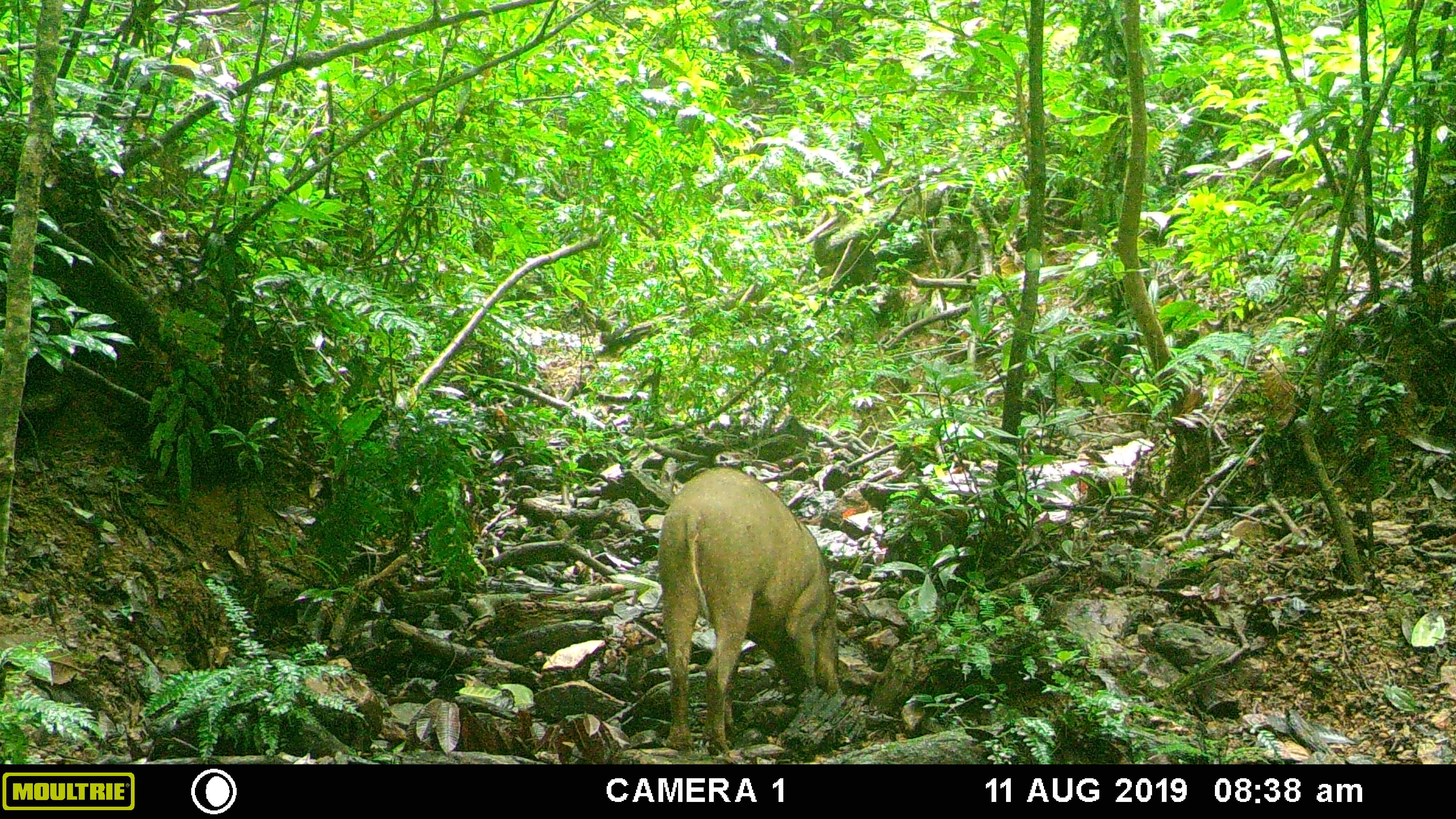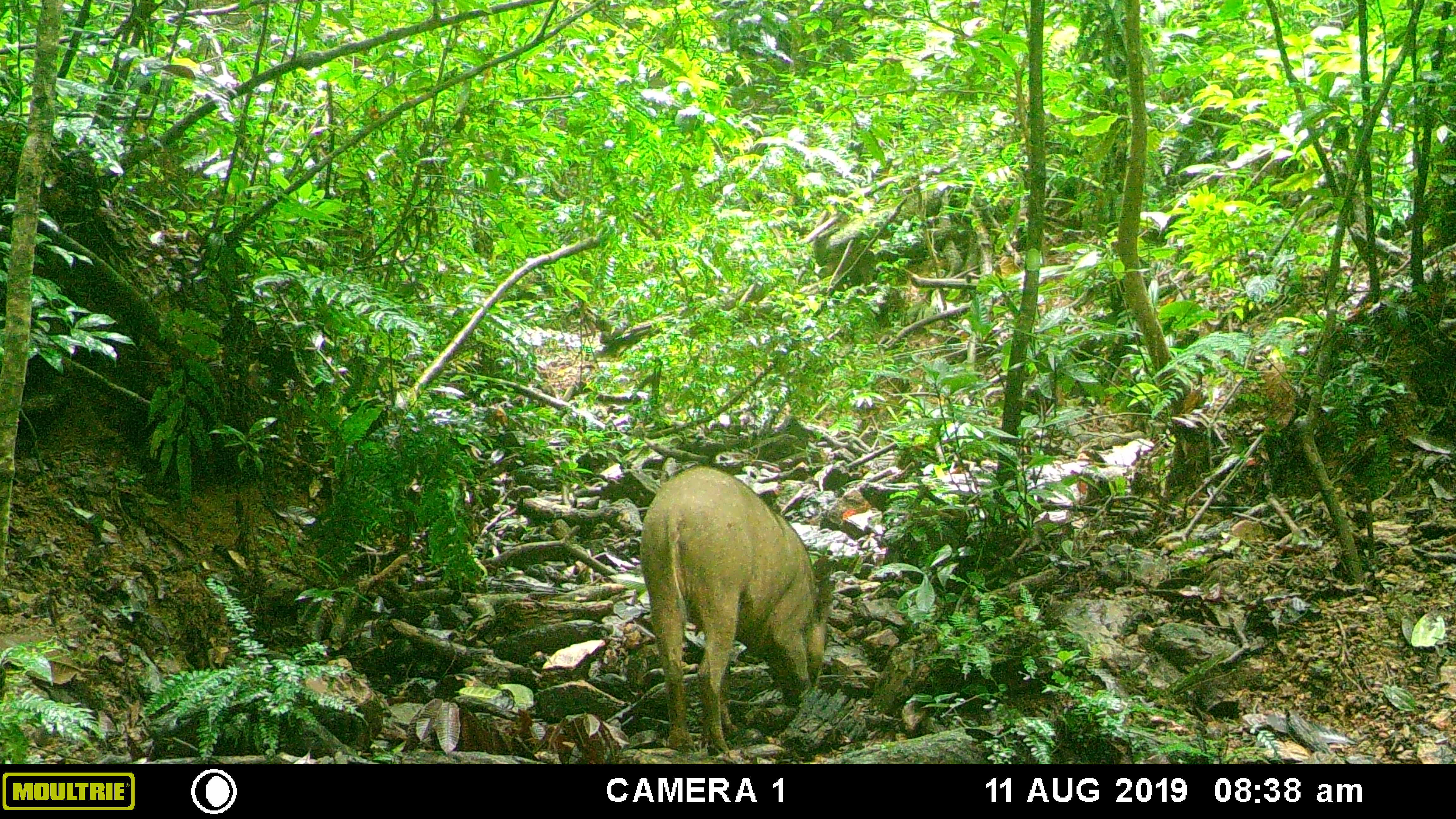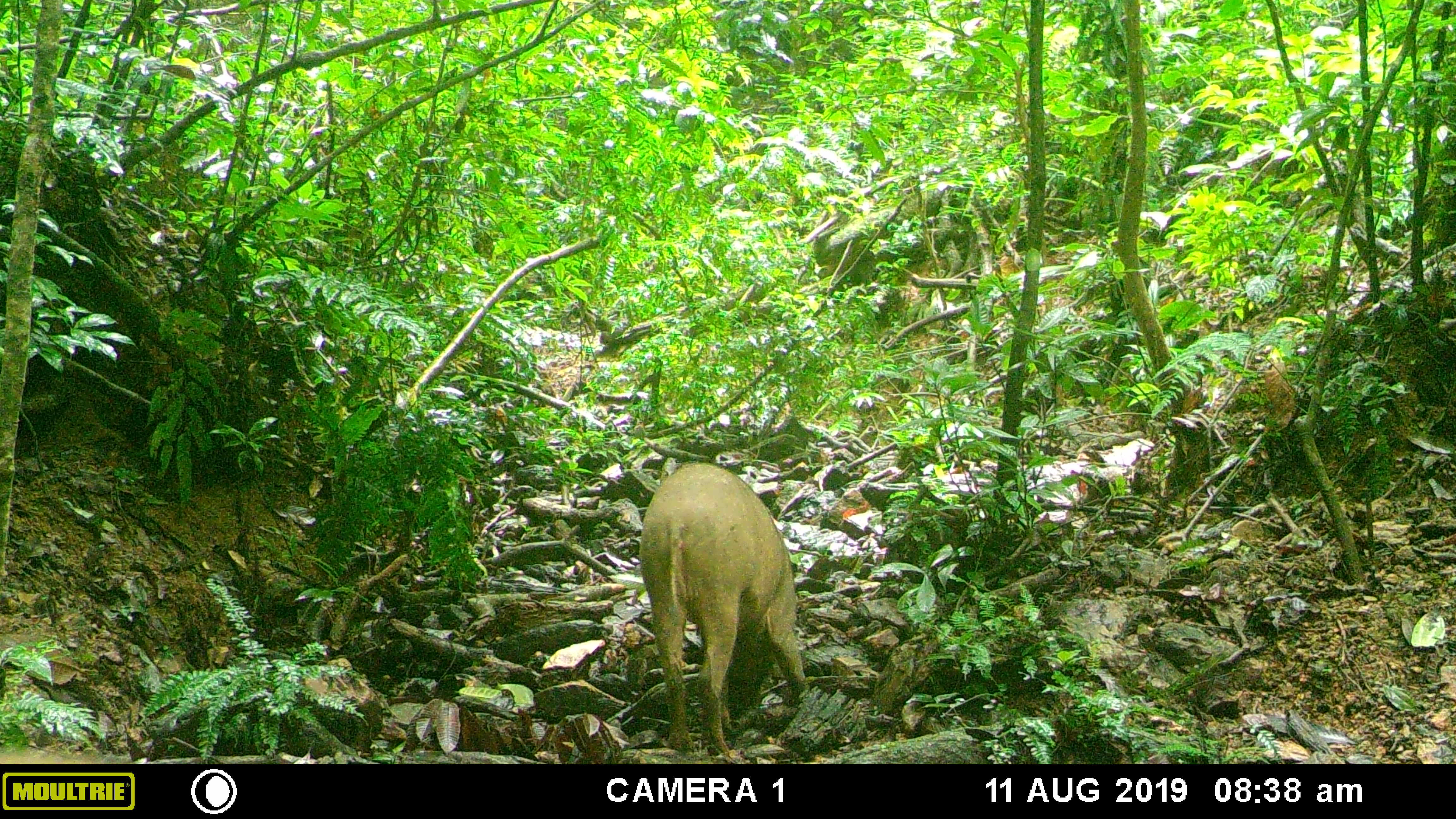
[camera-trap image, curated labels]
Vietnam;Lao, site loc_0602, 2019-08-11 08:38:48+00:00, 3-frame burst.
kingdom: Animalia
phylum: Chordata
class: Mammalia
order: Artiodactyla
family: Suidae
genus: Sus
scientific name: Sus scrofa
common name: eurasian wild pig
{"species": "eurasian wild pig (Sus scrofa)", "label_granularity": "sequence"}